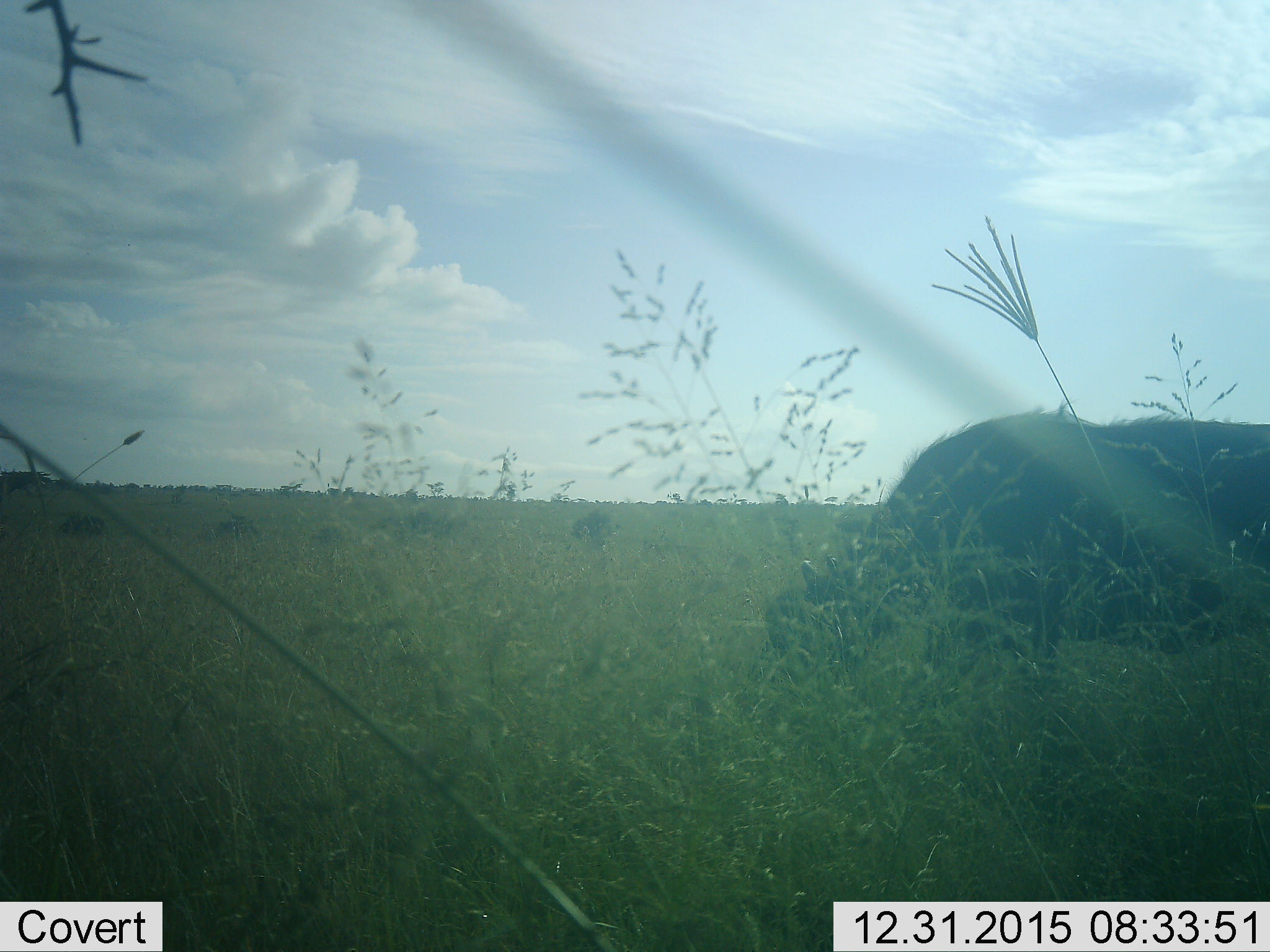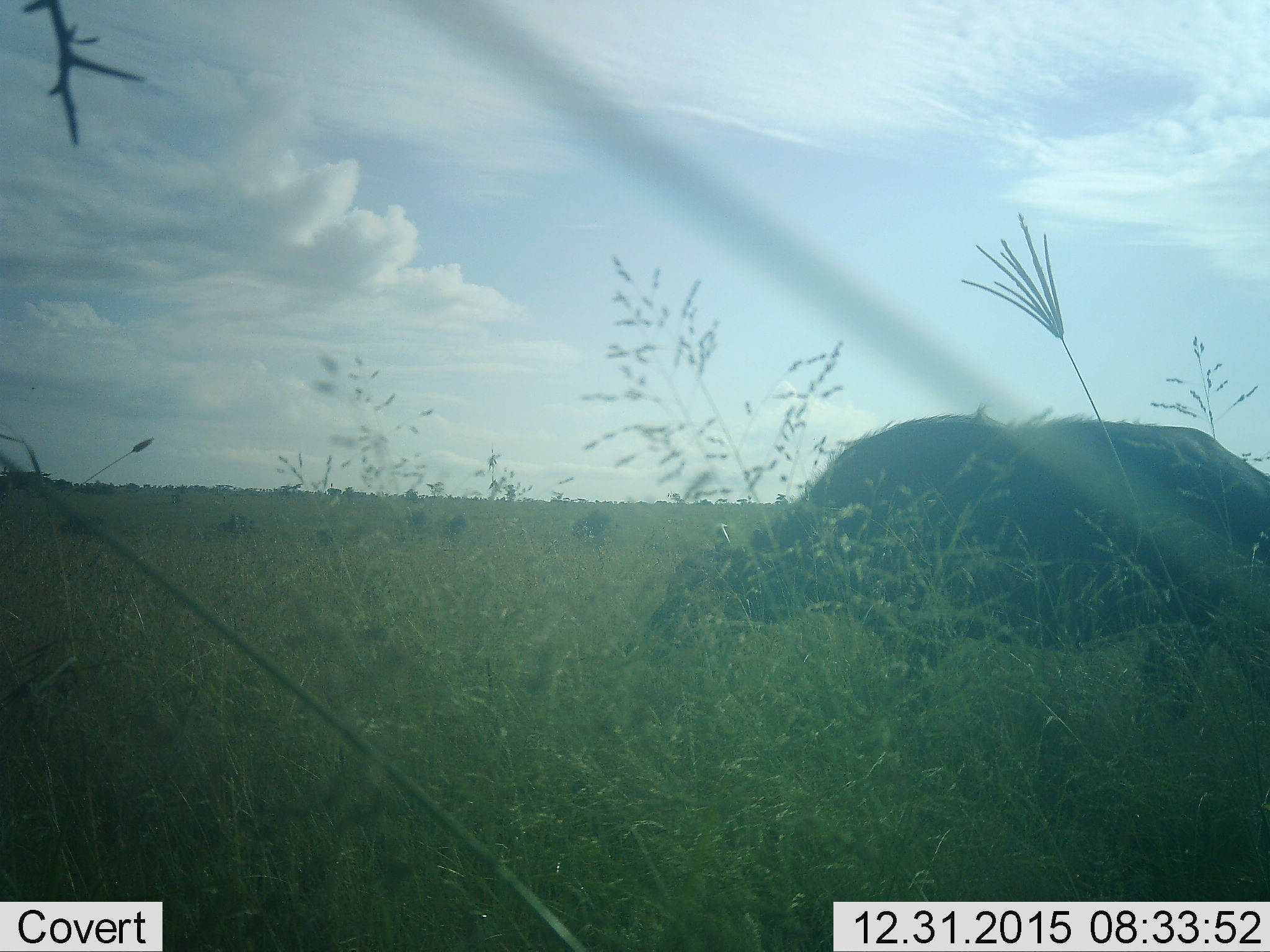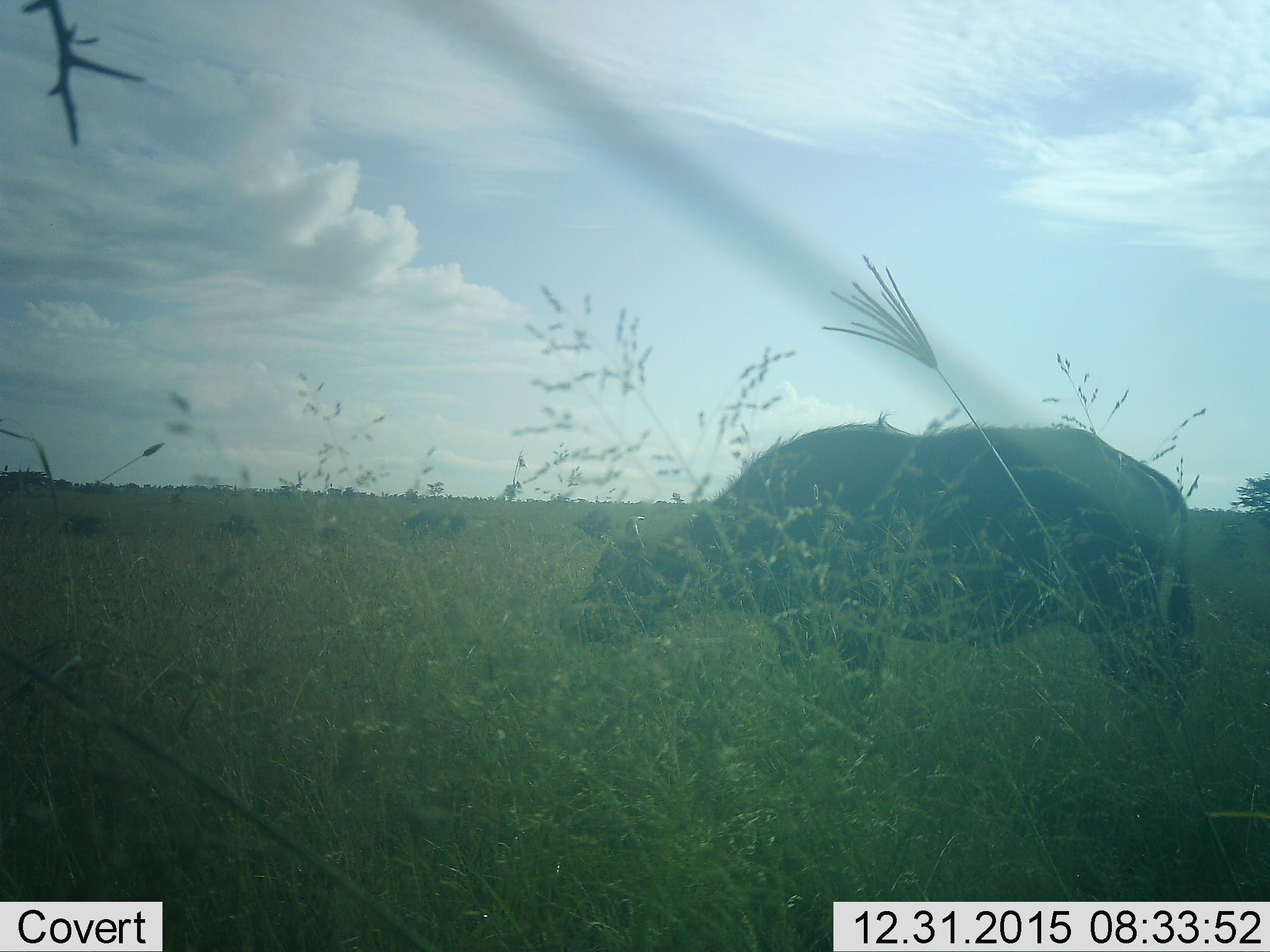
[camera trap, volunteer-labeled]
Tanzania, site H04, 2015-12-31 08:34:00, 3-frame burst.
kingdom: Animalia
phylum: Chordata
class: Mammalia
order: Artiodactyla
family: Bovidae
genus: Syncerus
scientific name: Syncerus caffer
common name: cape buffalo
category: buffalo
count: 1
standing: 29%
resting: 0%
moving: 71%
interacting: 0%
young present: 0%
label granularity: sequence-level